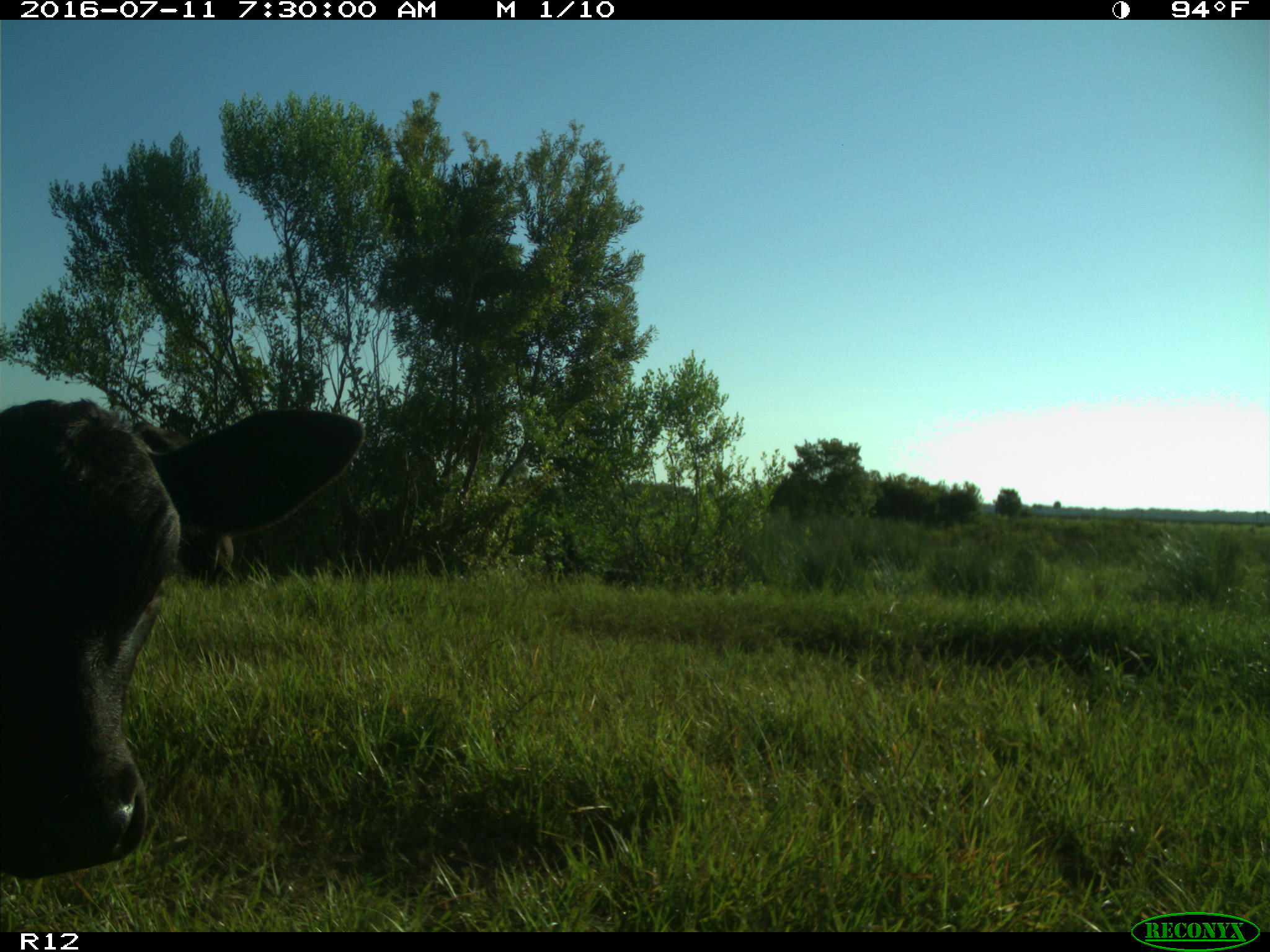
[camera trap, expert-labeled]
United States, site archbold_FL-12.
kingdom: Animalia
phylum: Chordata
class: Mammalia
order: Artiodactyla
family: Bovidae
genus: Bos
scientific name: Bos taurus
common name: domestic cow